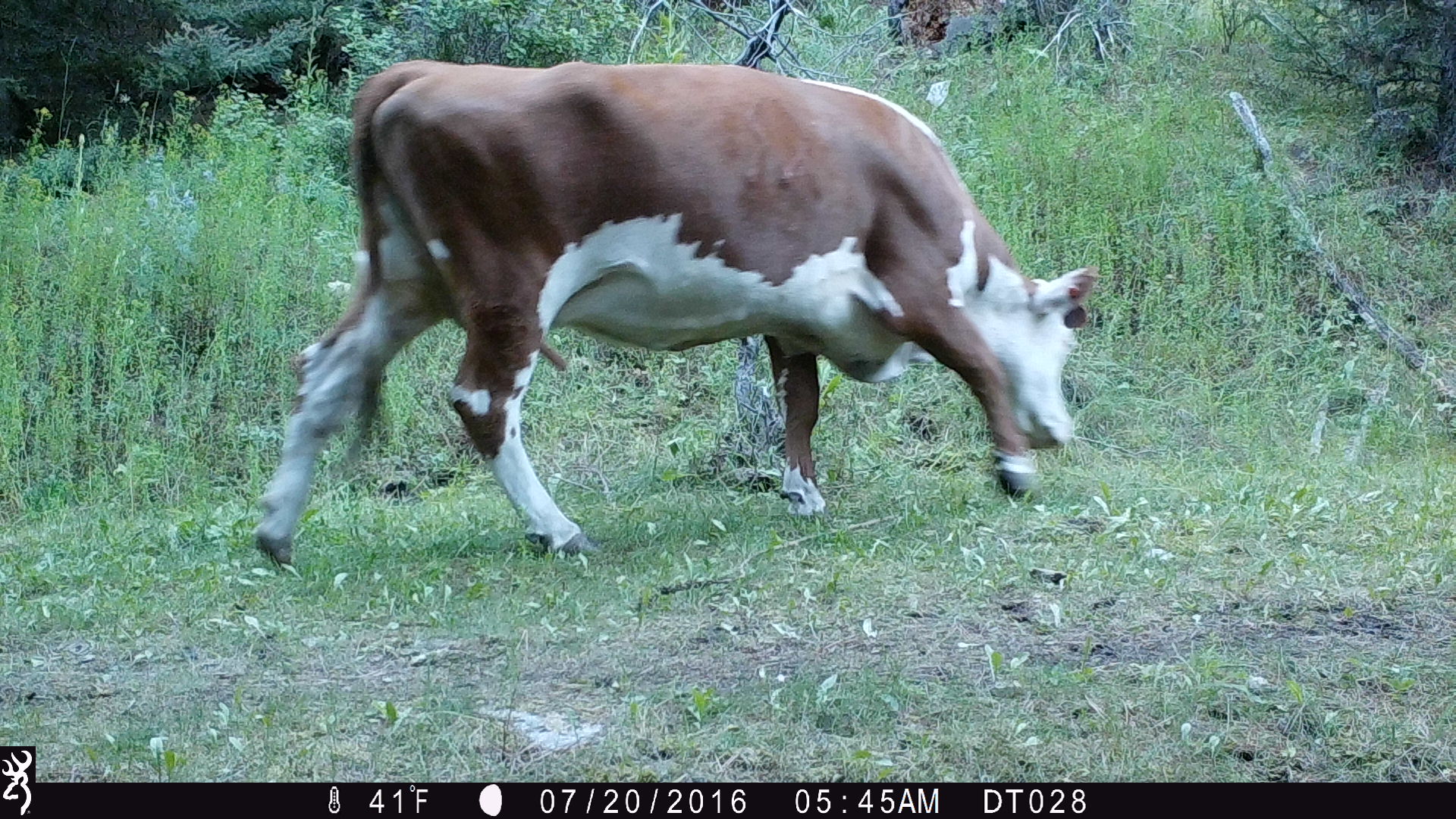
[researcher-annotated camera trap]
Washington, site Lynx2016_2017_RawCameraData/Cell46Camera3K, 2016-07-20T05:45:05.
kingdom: Animalia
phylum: Chordata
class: Mammalia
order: Artiodactyla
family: Bovidae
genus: Bos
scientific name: Bos taurus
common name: domestic cattle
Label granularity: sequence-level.